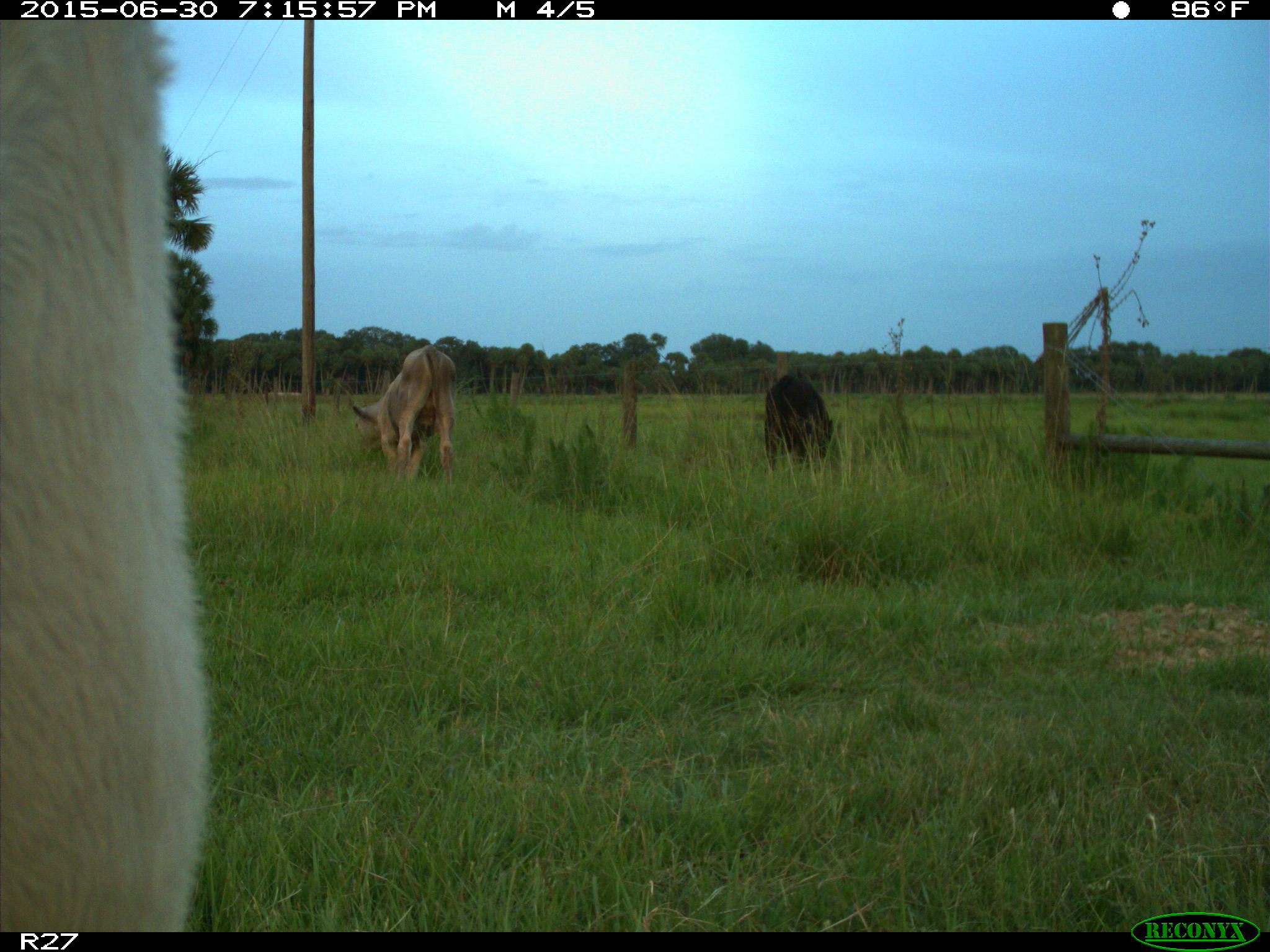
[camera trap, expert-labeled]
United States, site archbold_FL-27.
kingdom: Animalia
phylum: Chordata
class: Mammalia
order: Artiodactyla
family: Bovidae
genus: Bos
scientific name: Bos taurus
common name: domestic cow